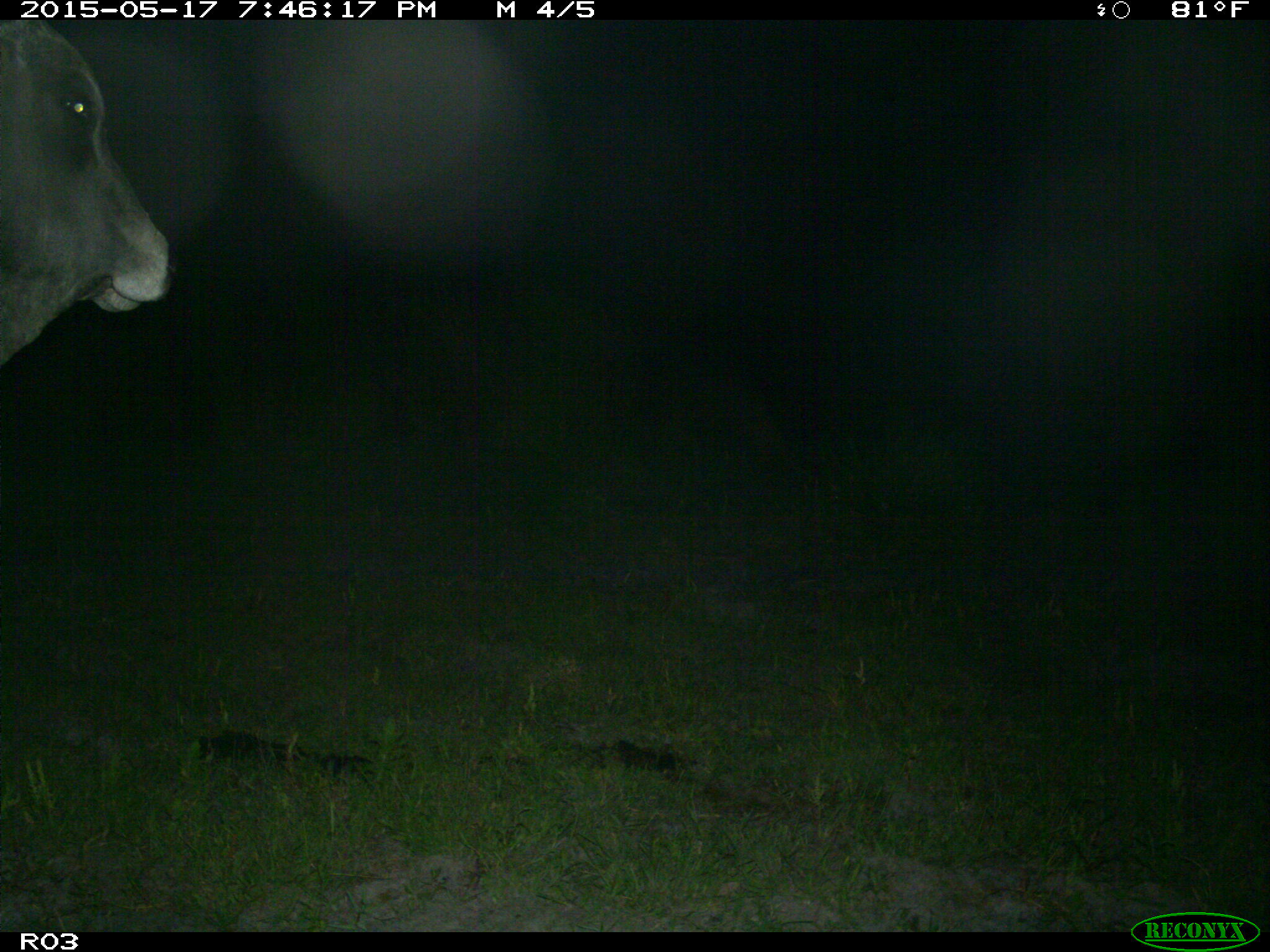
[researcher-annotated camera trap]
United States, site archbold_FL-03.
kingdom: Animalia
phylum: Chordata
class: Mammalia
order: Artiodactyla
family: Bovidae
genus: Bos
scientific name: Bos taurus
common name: domestic cow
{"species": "Bos taurus (domestic cow)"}